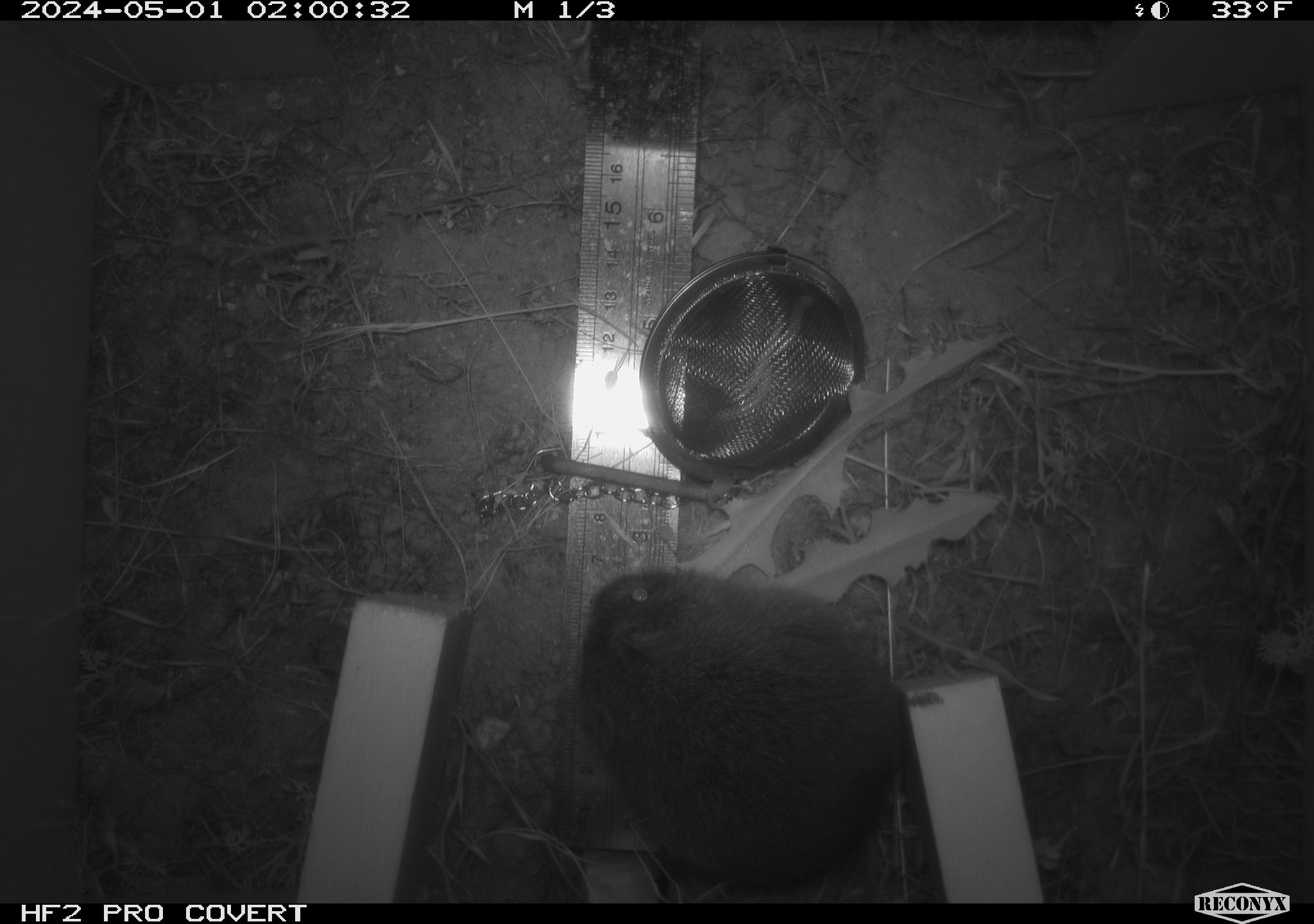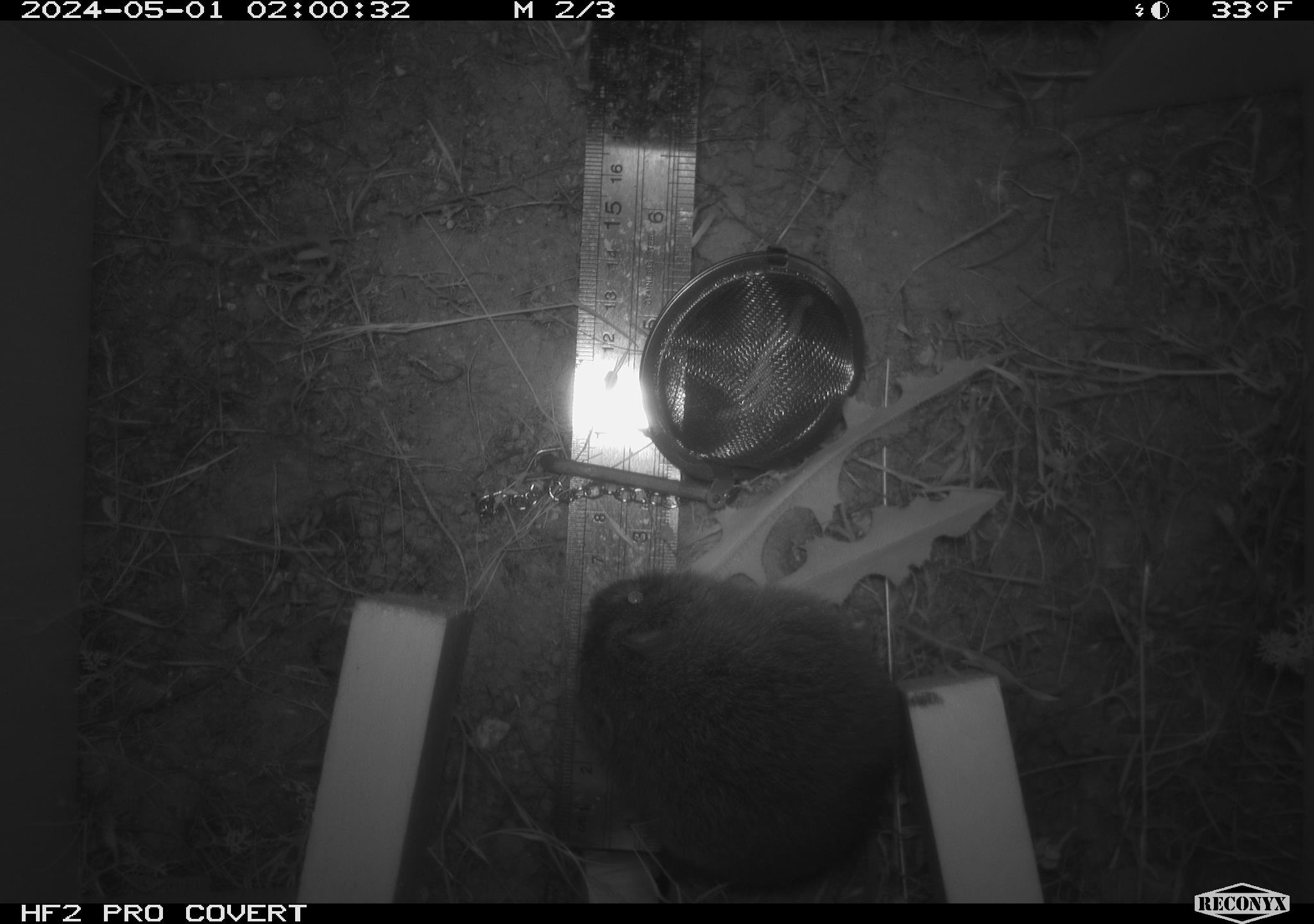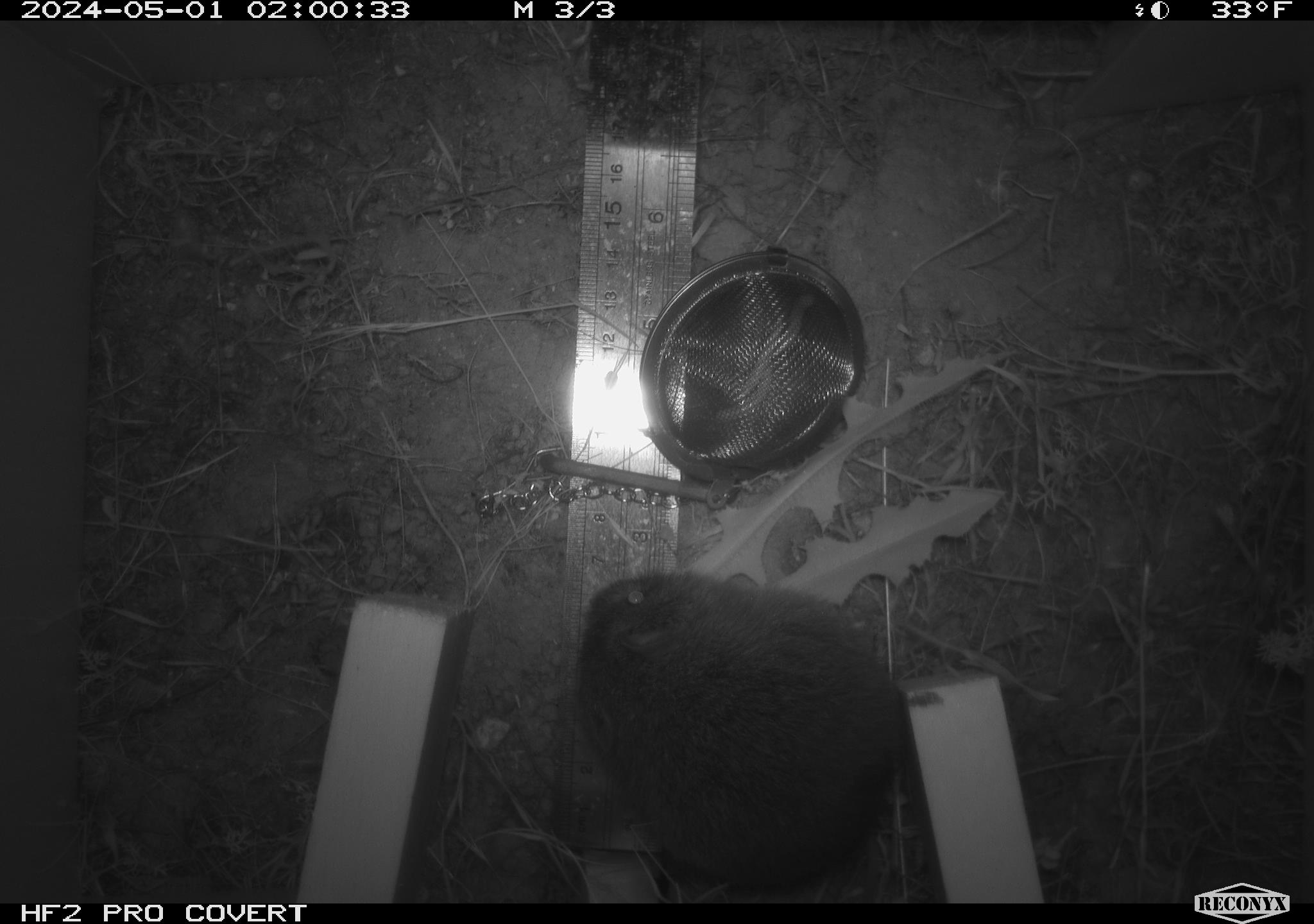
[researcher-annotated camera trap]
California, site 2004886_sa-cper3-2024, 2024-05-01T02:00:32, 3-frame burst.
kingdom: Animalia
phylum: Chordata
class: Mammalia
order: Rodentia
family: Cricetidae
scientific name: Arvicolinae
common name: voles, lemmings, and muskrats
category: arvicolinae subfamily